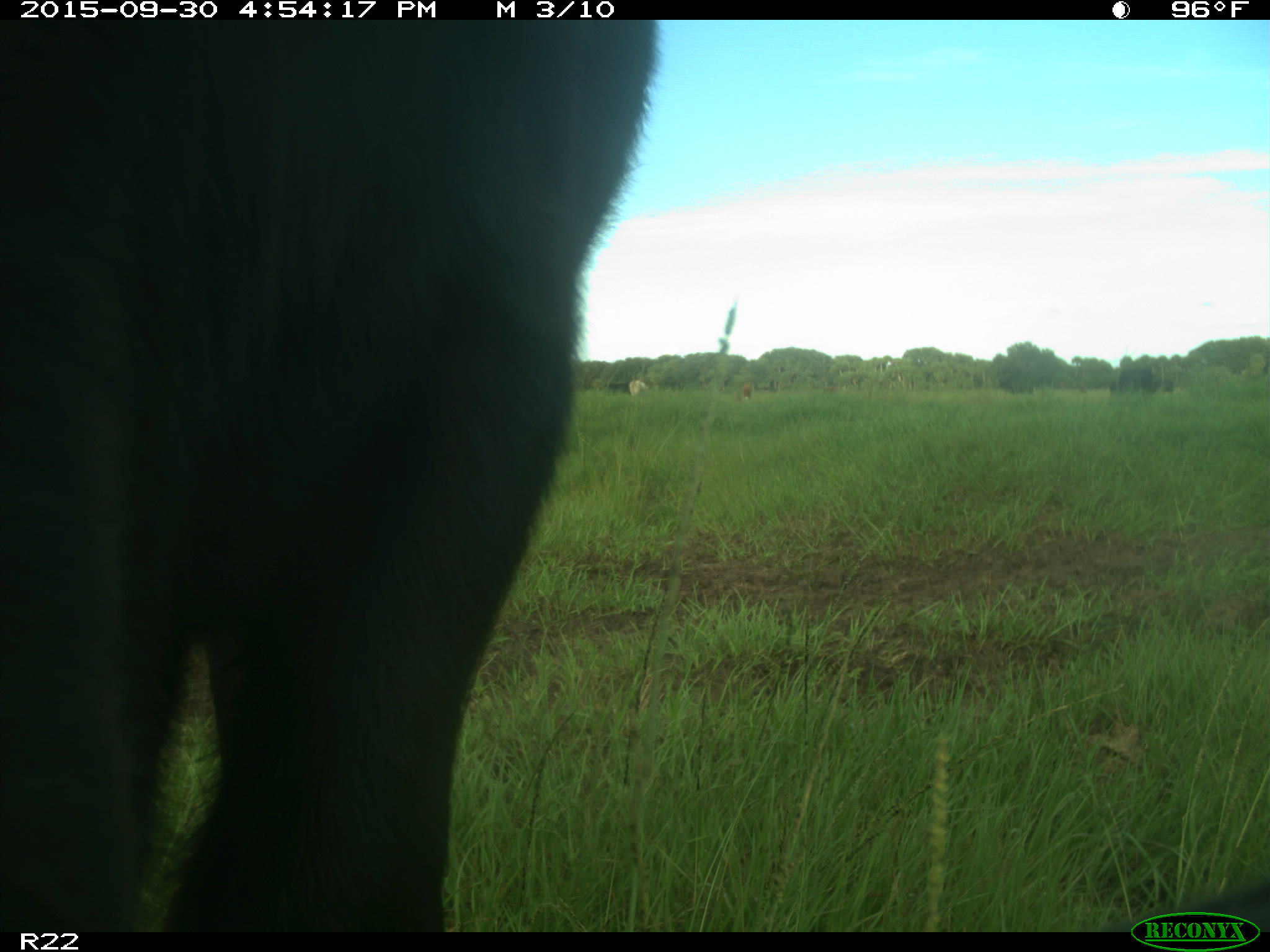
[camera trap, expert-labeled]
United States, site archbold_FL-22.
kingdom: Animalia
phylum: Chordata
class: Mammalia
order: Artiodactyla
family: Bovidae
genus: Bos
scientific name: Bos taurus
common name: domestic cow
Bos taurus (domestic cow).